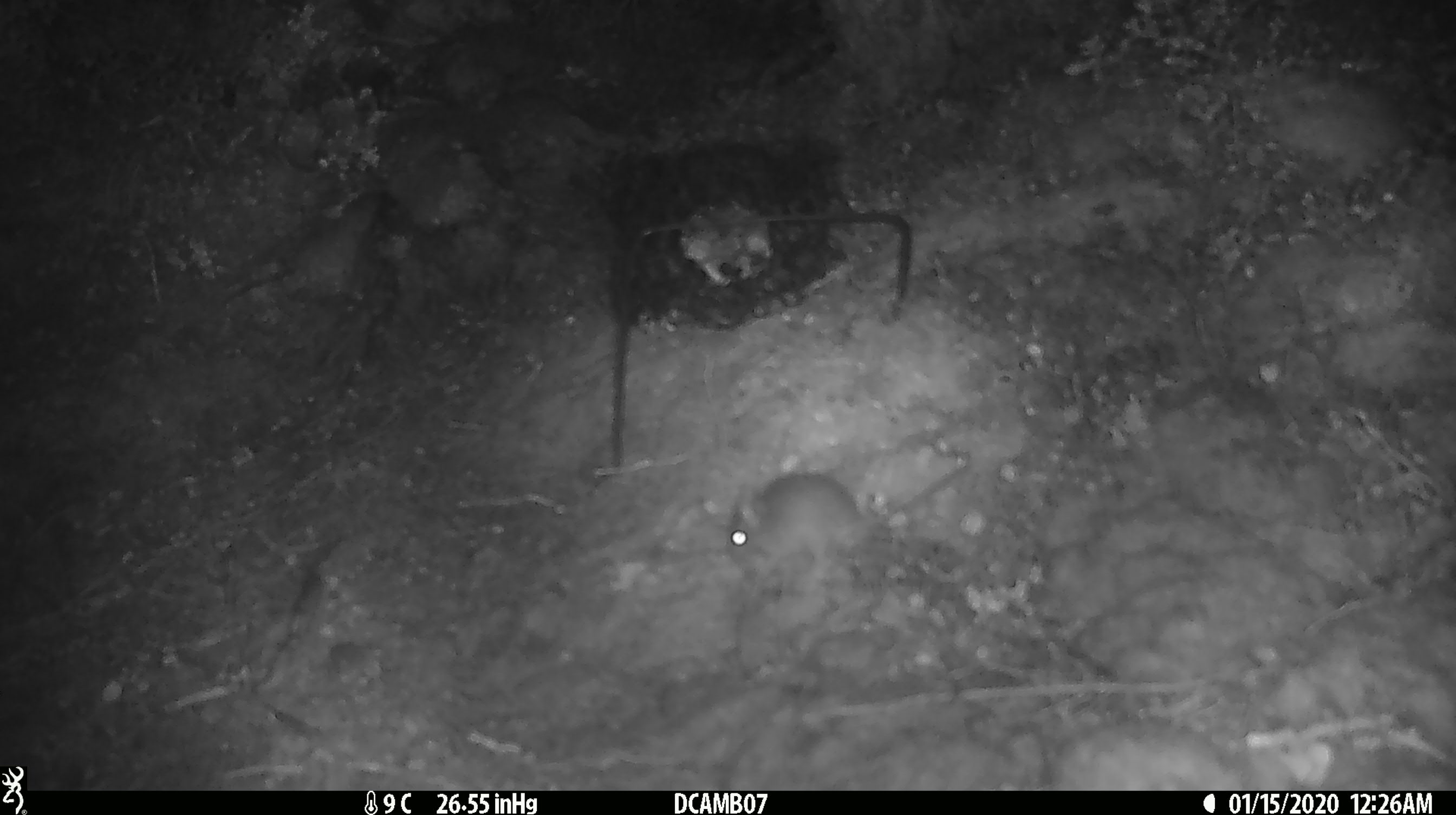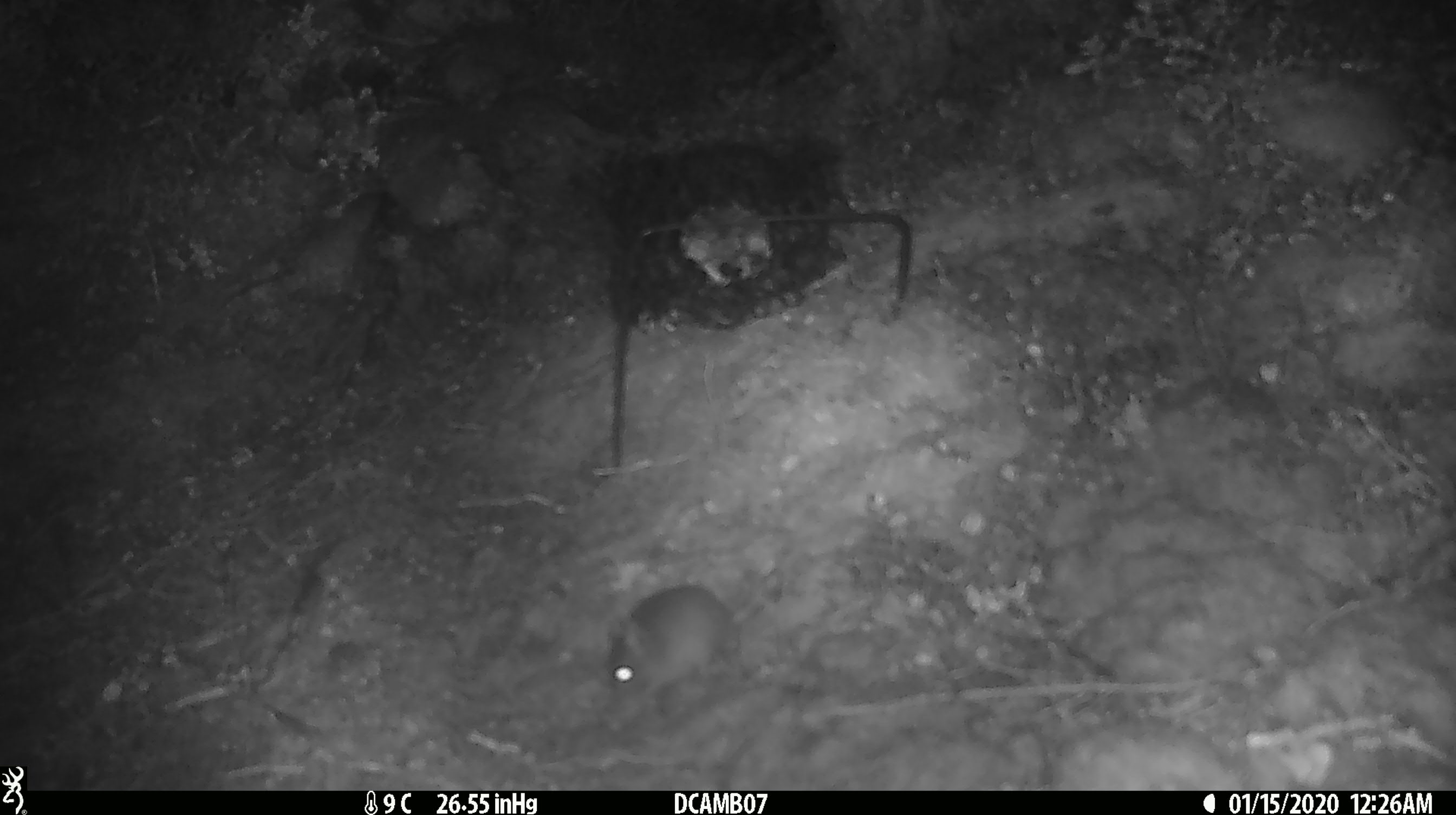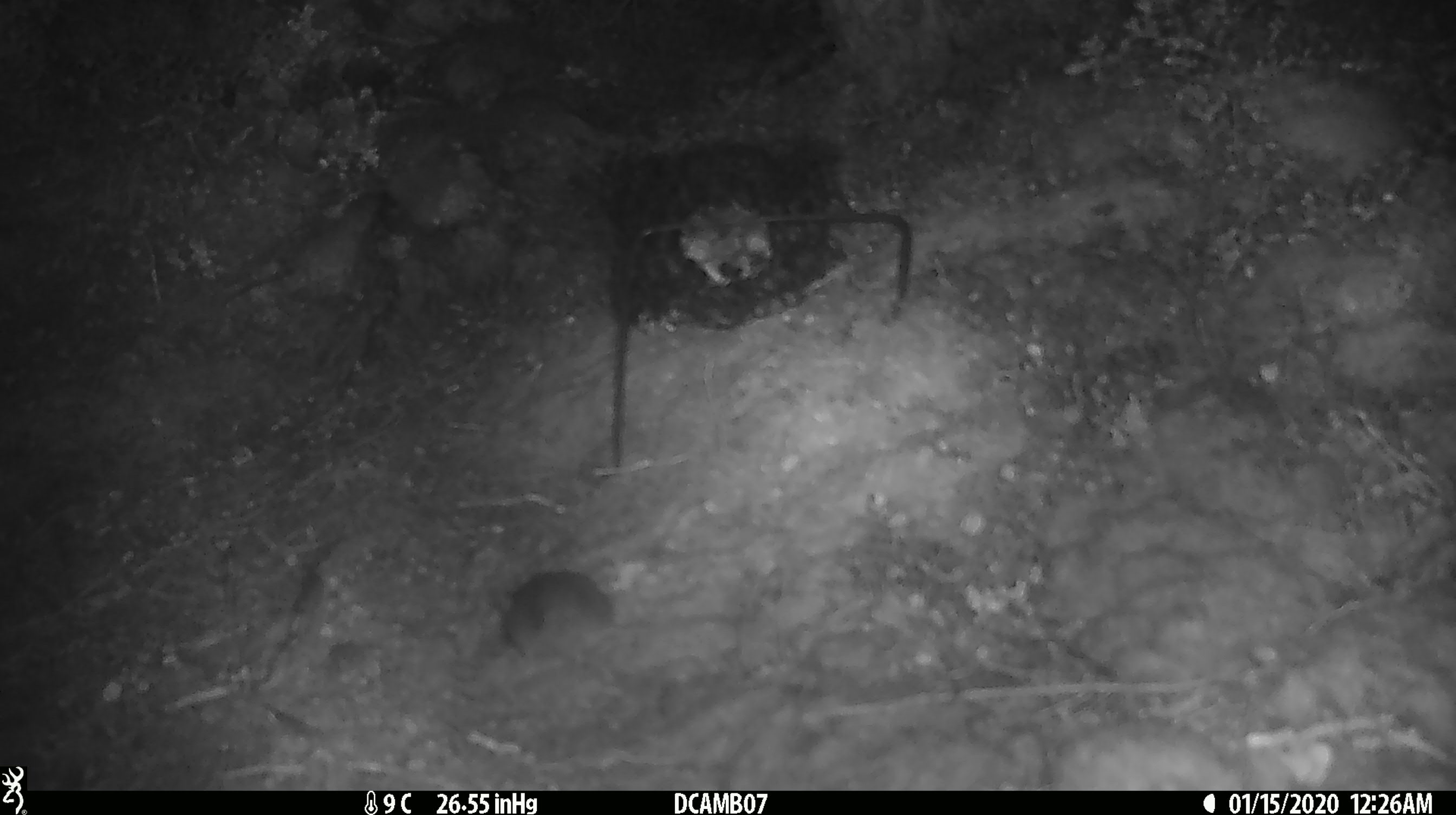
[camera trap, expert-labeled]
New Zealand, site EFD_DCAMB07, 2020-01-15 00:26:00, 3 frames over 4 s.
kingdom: Animalia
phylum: Chordata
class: Mammalia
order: Rodentia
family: Muridae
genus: Mus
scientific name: Mus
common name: mouse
Mouse (Mus).